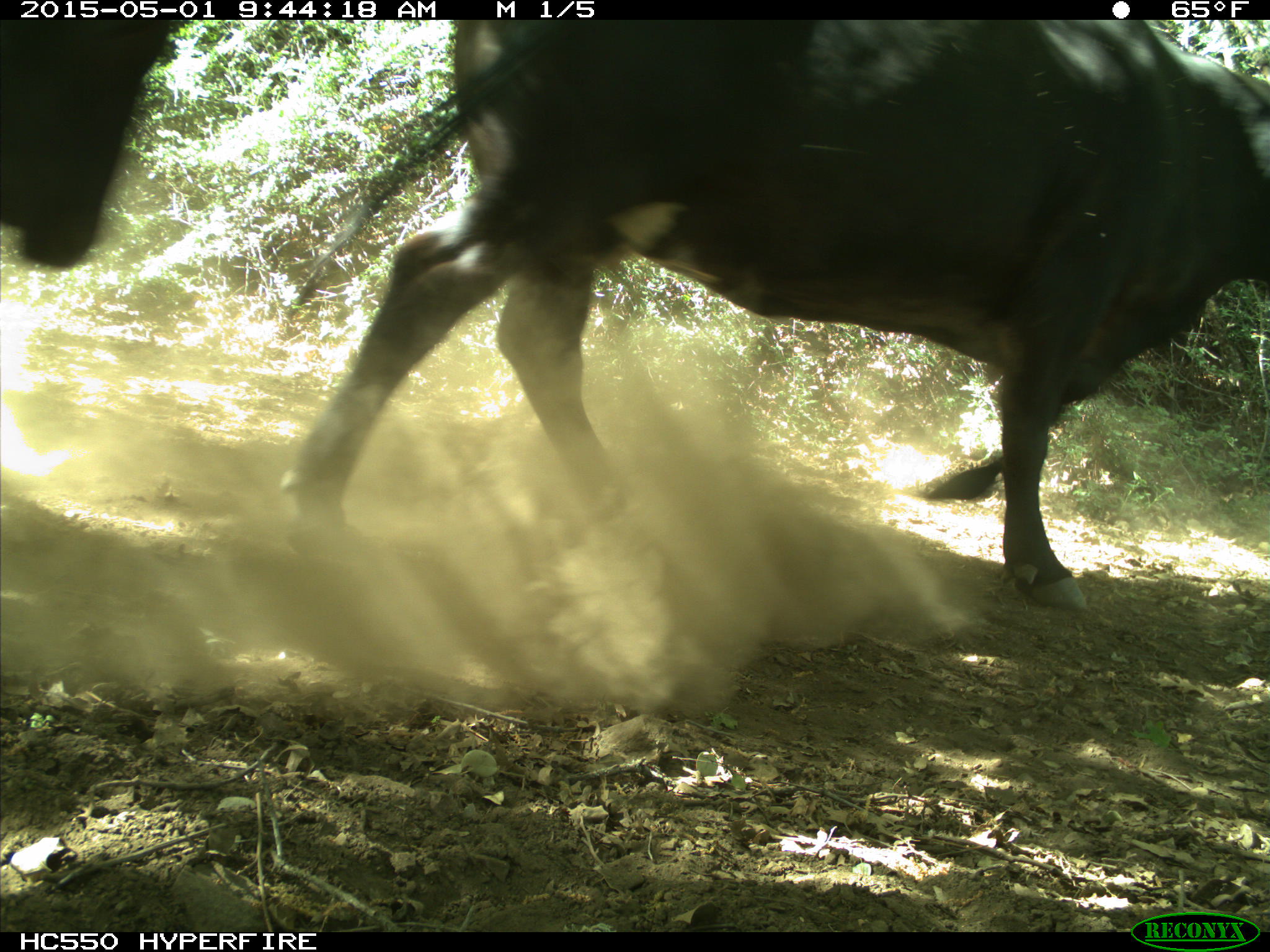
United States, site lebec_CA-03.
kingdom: Animalia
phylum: Chordata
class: Mammalia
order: Artiodactyla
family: Bovidae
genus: Bos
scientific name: Bos taurus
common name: domestic cow